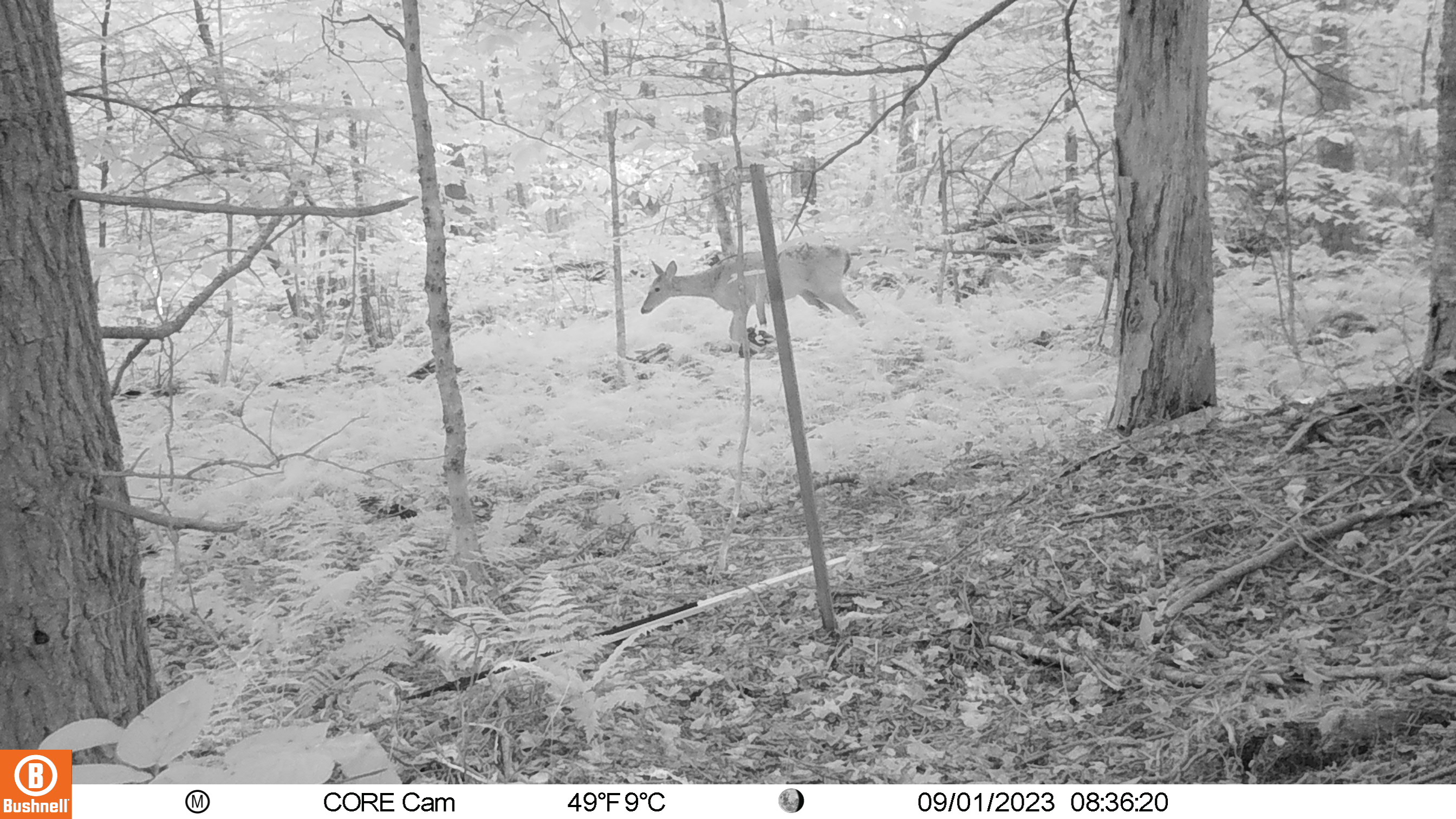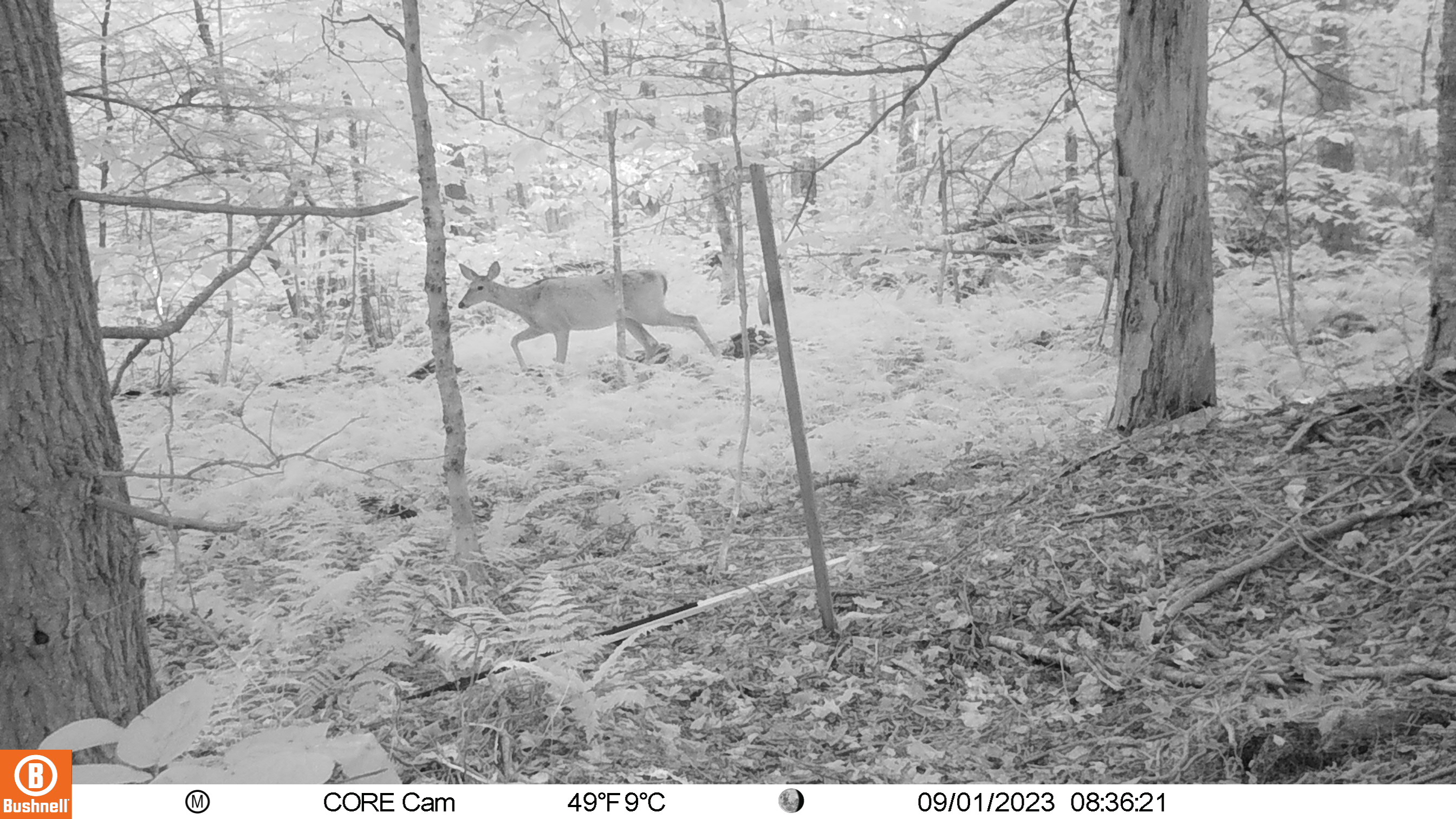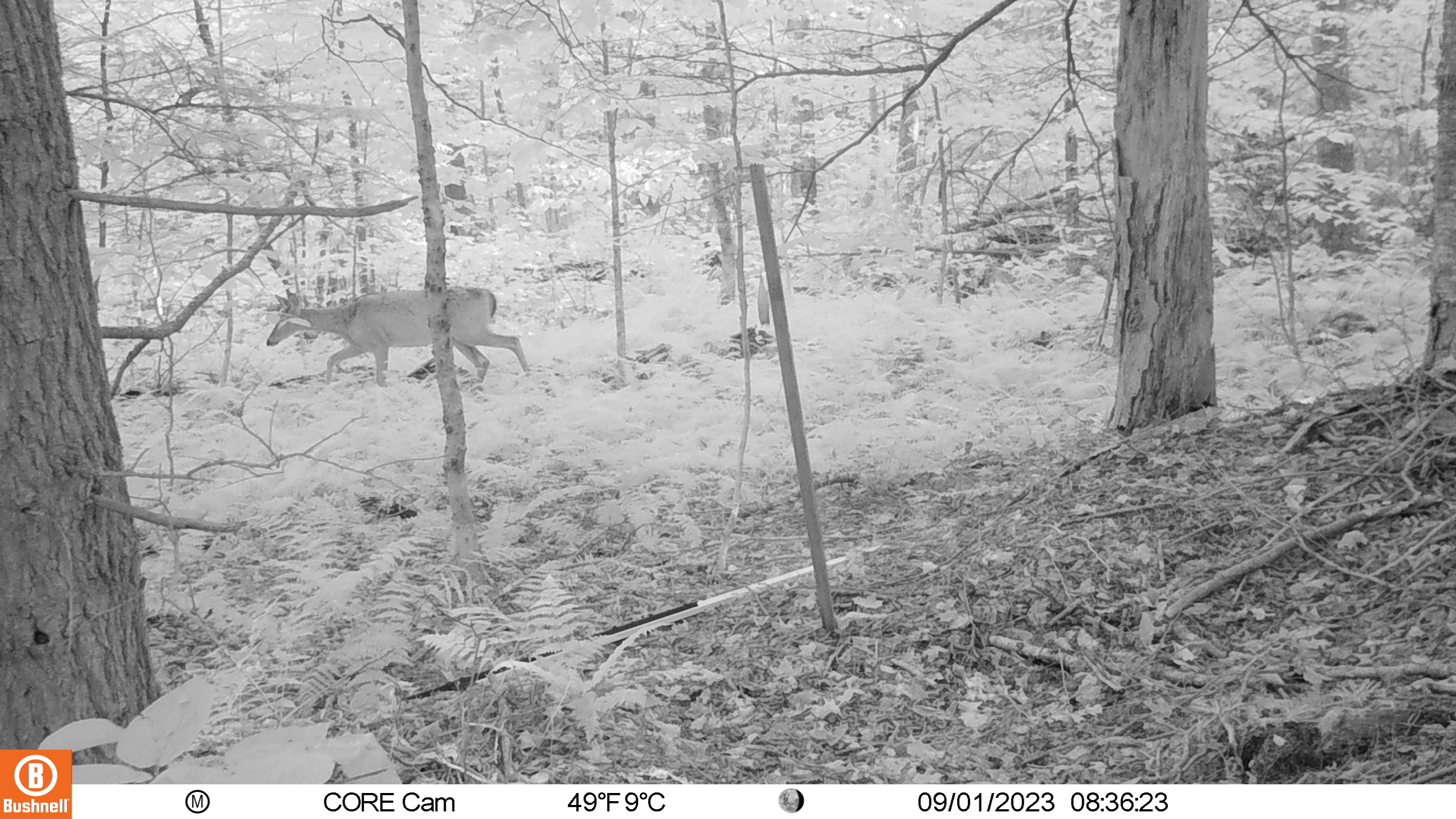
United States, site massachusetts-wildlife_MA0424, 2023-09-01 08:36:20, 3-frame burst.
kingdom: Animalia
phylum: Chordata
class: Mammalia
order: Artiodactyla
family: Cervidae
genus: Odocoileus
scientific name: Odocoileus virginianus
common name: white-tailed deer